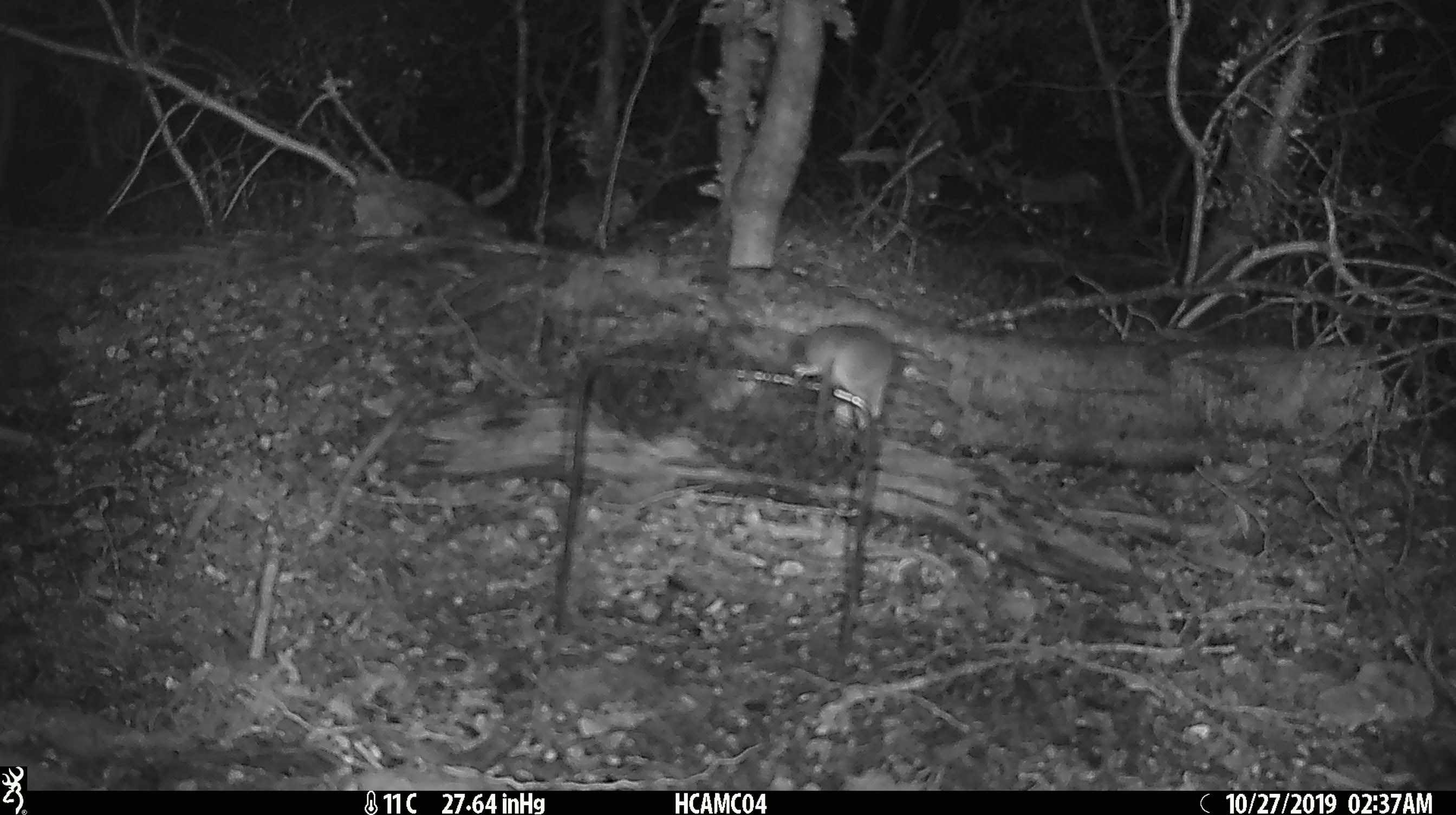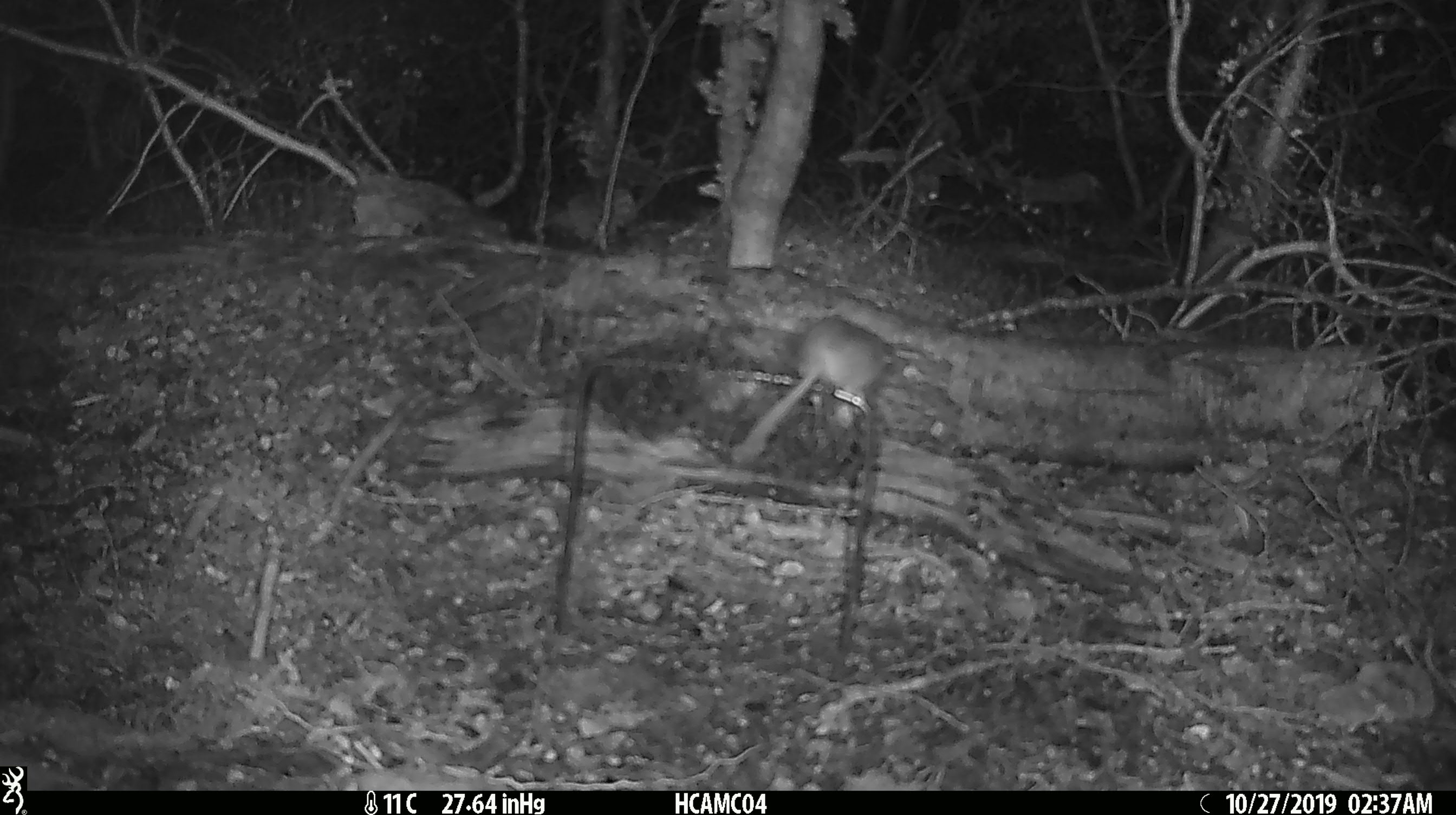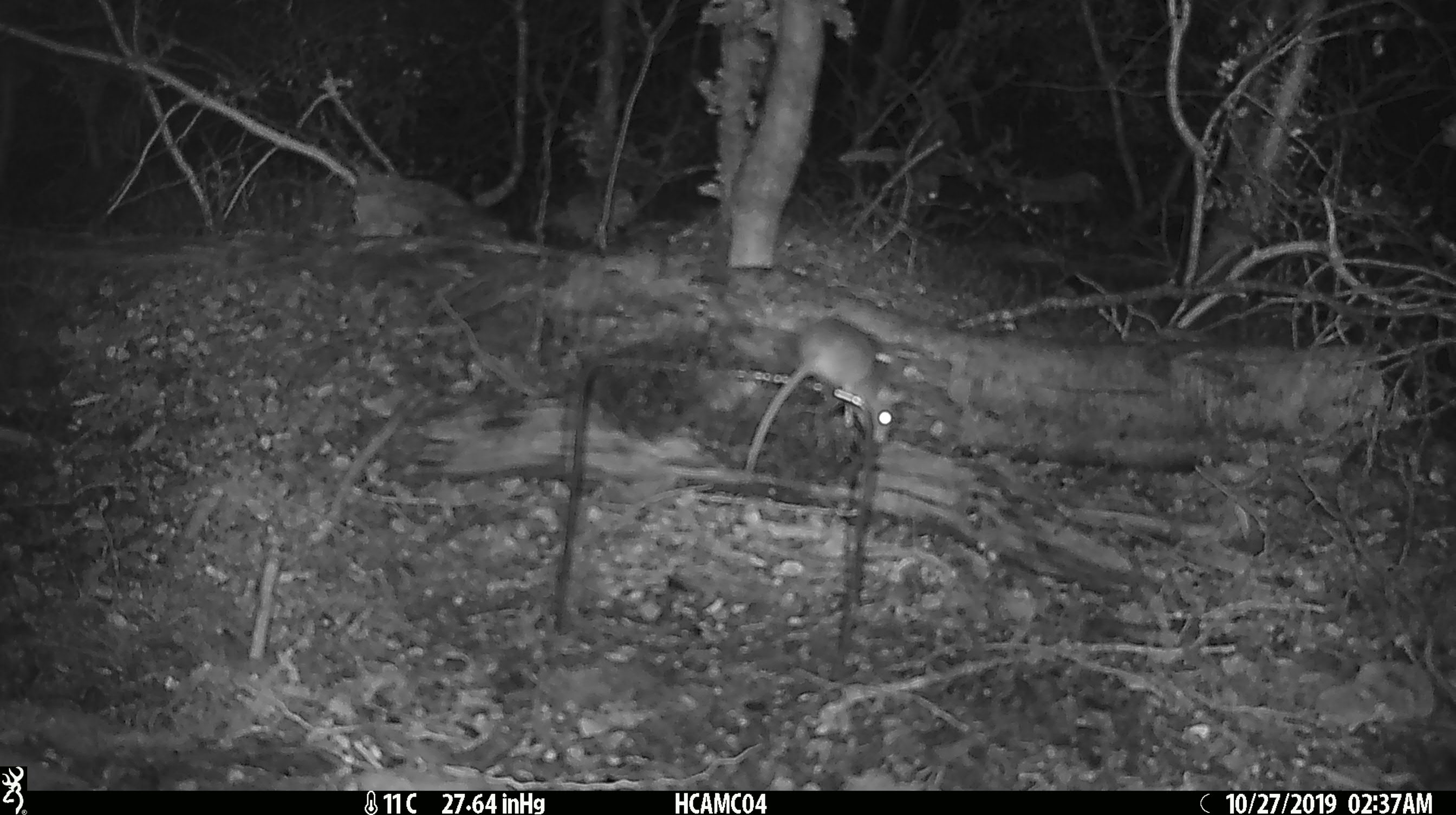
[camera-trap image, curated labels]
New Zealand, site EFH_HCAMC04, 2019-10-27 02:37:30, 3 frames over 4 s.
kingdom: Animalia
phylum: Chordata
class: Mammalia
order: Rodentia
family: Muridae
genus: Mus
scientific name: Mus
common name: mouse